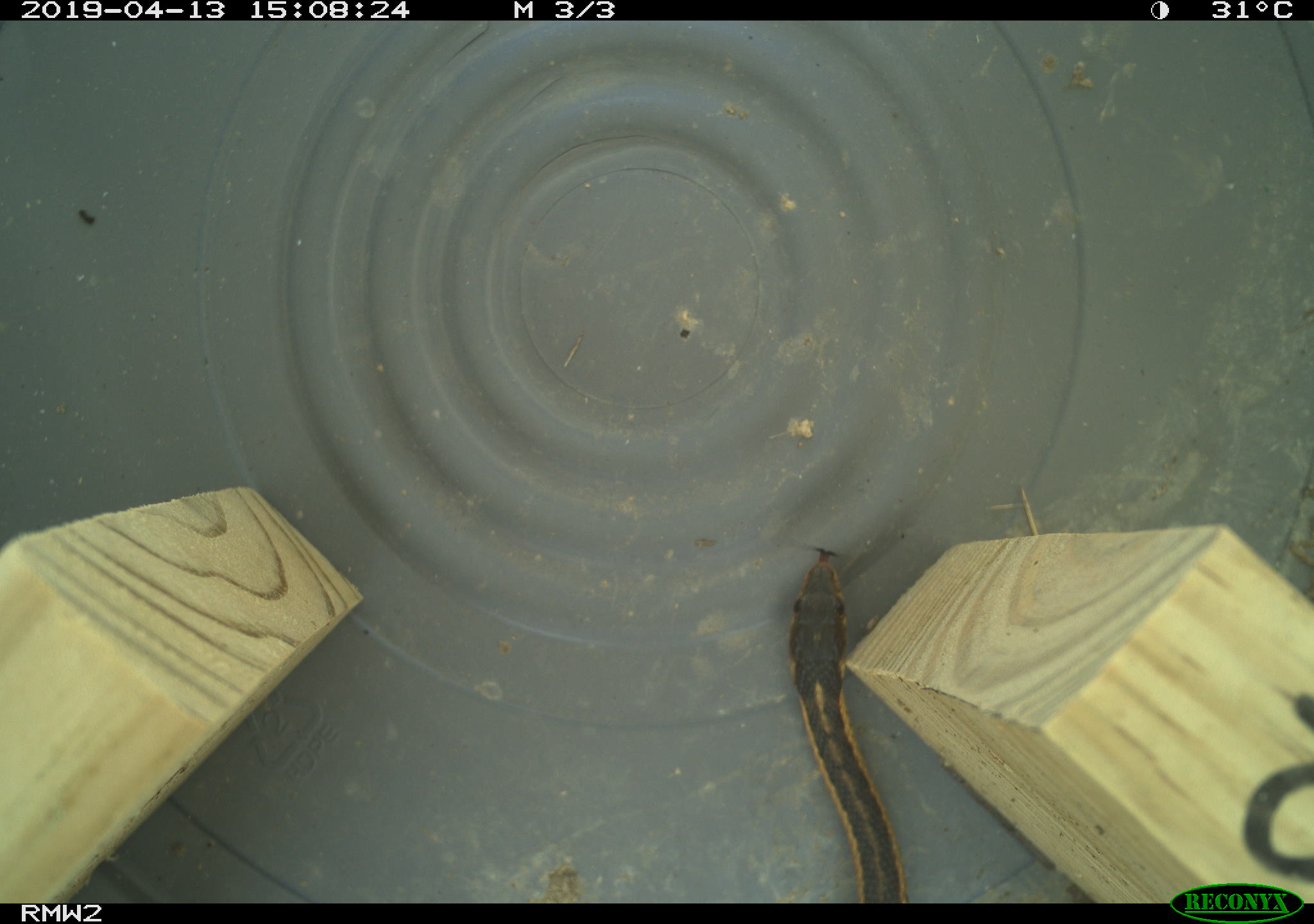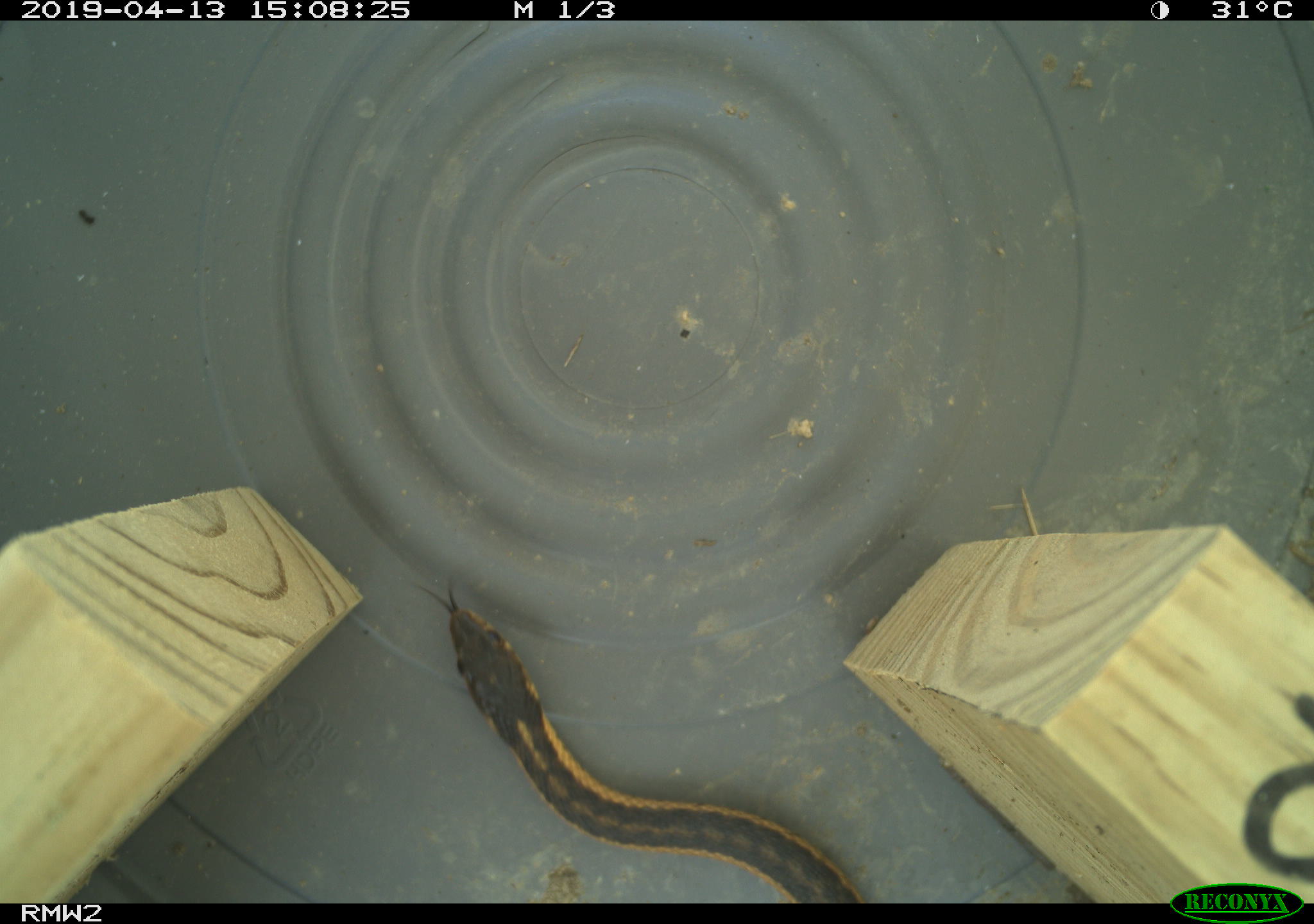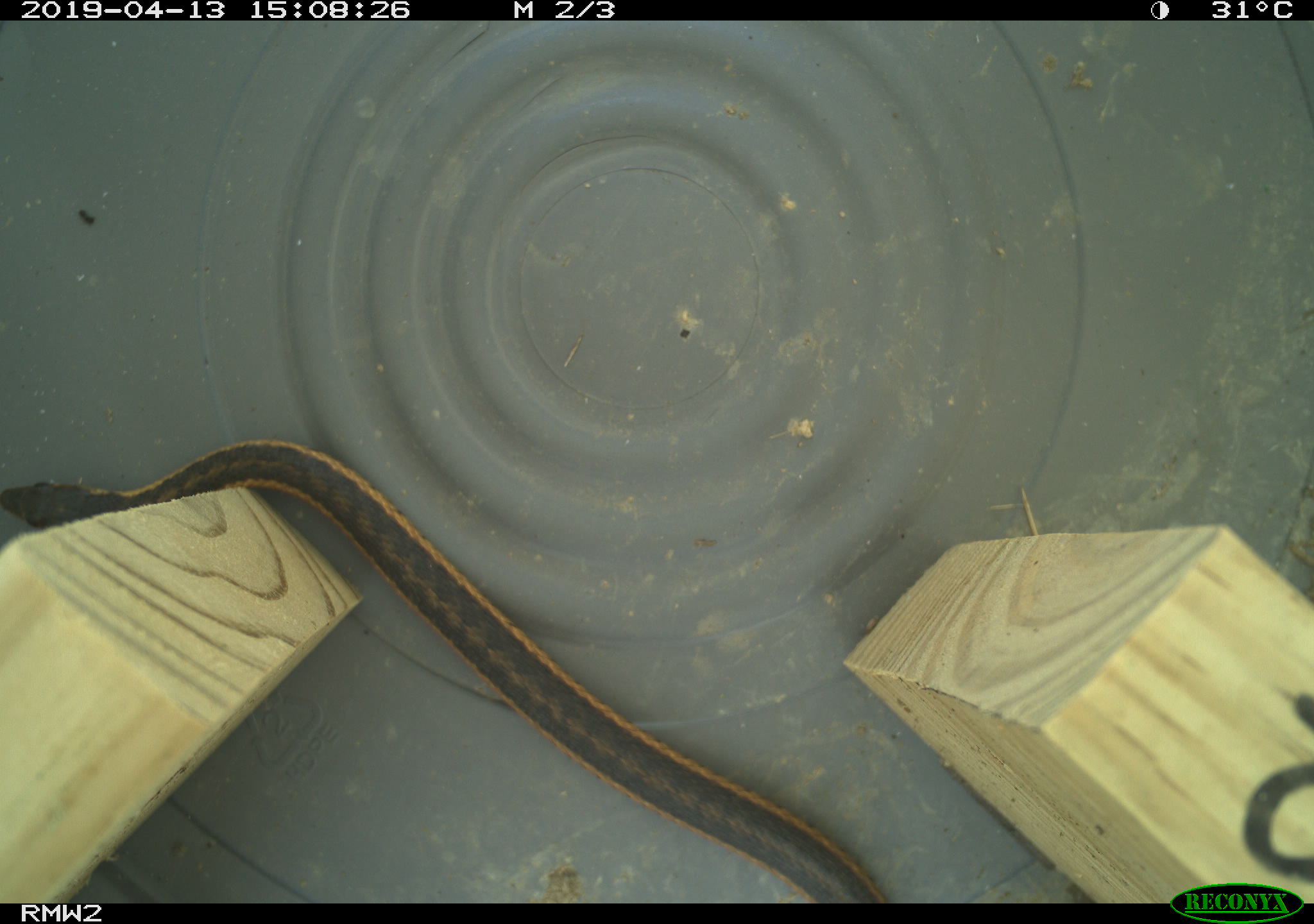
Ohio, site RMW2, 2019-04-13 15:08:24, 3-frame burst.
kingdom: Animalia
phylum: Chordata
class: Reptilia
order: Squamata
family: Colubridae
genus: Thamnophis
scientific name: Thamnophis sirtalis sirtalis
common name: eastern gartersnake